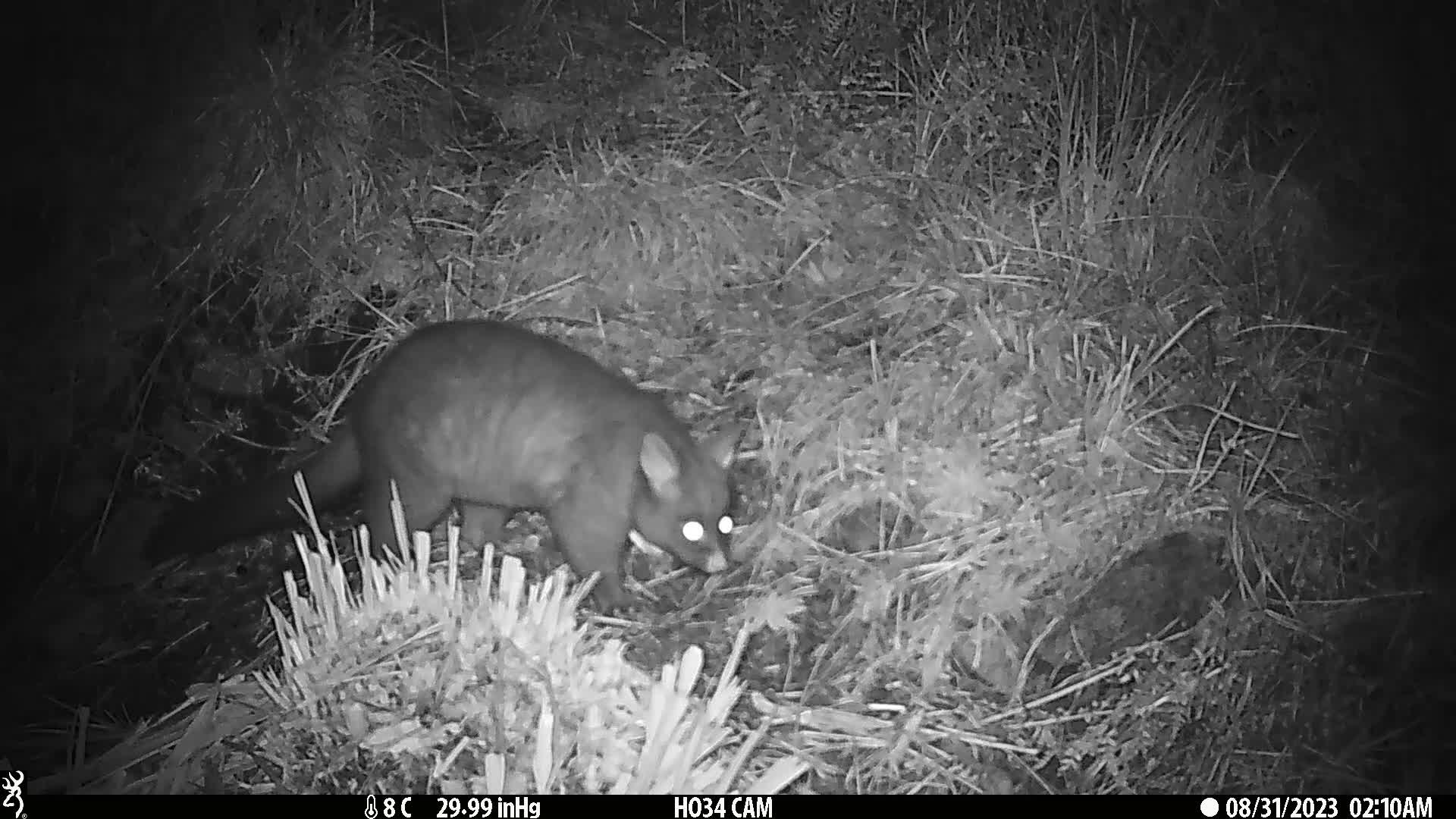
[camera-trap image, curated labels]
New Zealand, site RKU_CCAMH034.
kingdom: Animalia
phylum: Chordata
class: Mammalia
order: Diprotodontia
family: Phalangeridae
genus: Trichosurus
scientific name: Trichosurus vulpecula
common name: common brushtail possum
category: possum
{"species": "possum (common brushtail possum) (Trichosurus vulpecula)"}